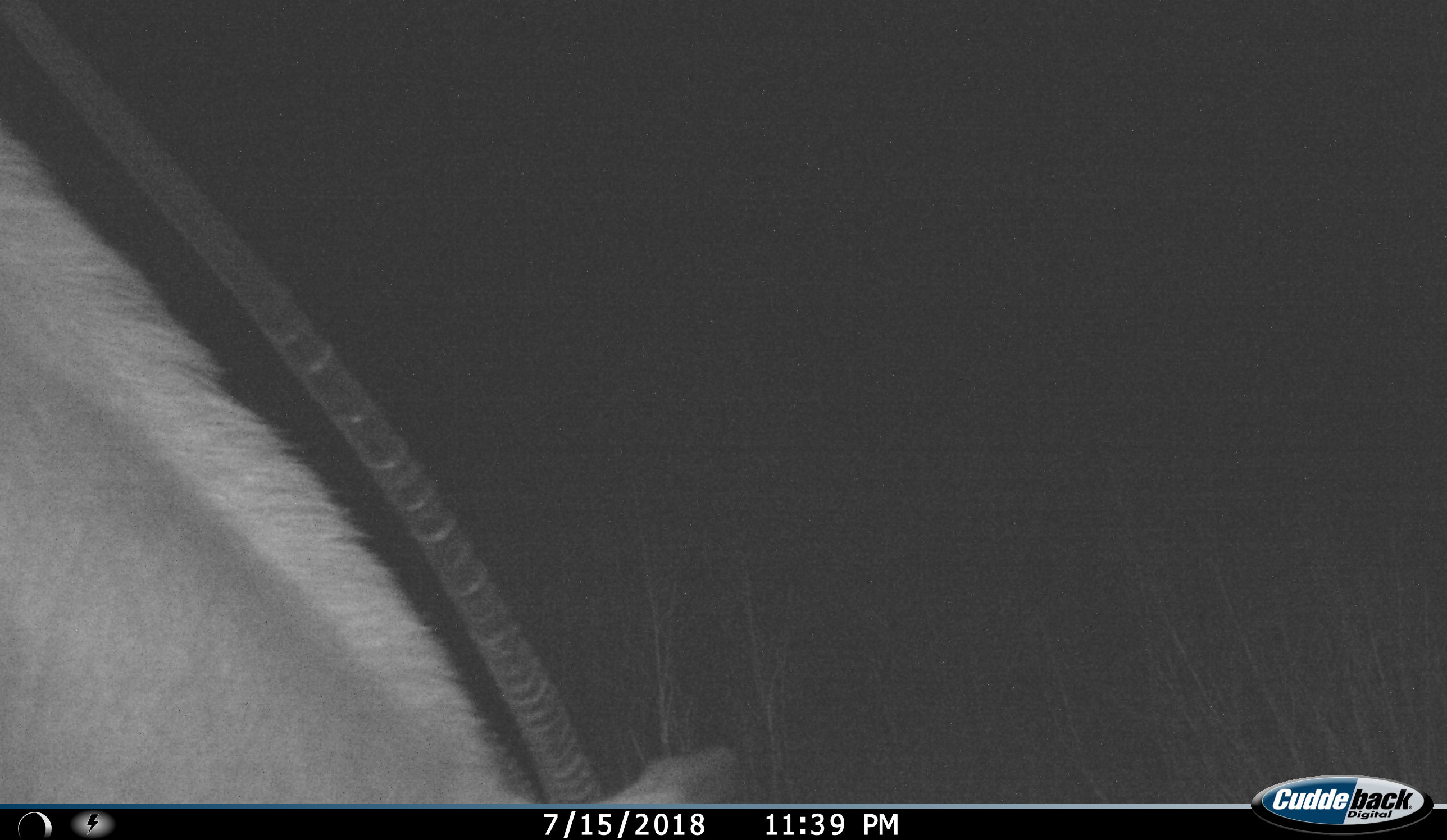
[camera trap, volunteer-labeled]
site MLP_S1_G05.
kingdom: Animalia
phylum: Chordata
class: Mammalia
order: Artiodactyla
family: Bovidae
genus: Oryx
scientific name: Oryx gazella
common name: gemsbok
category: oryx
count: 1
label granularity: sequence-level